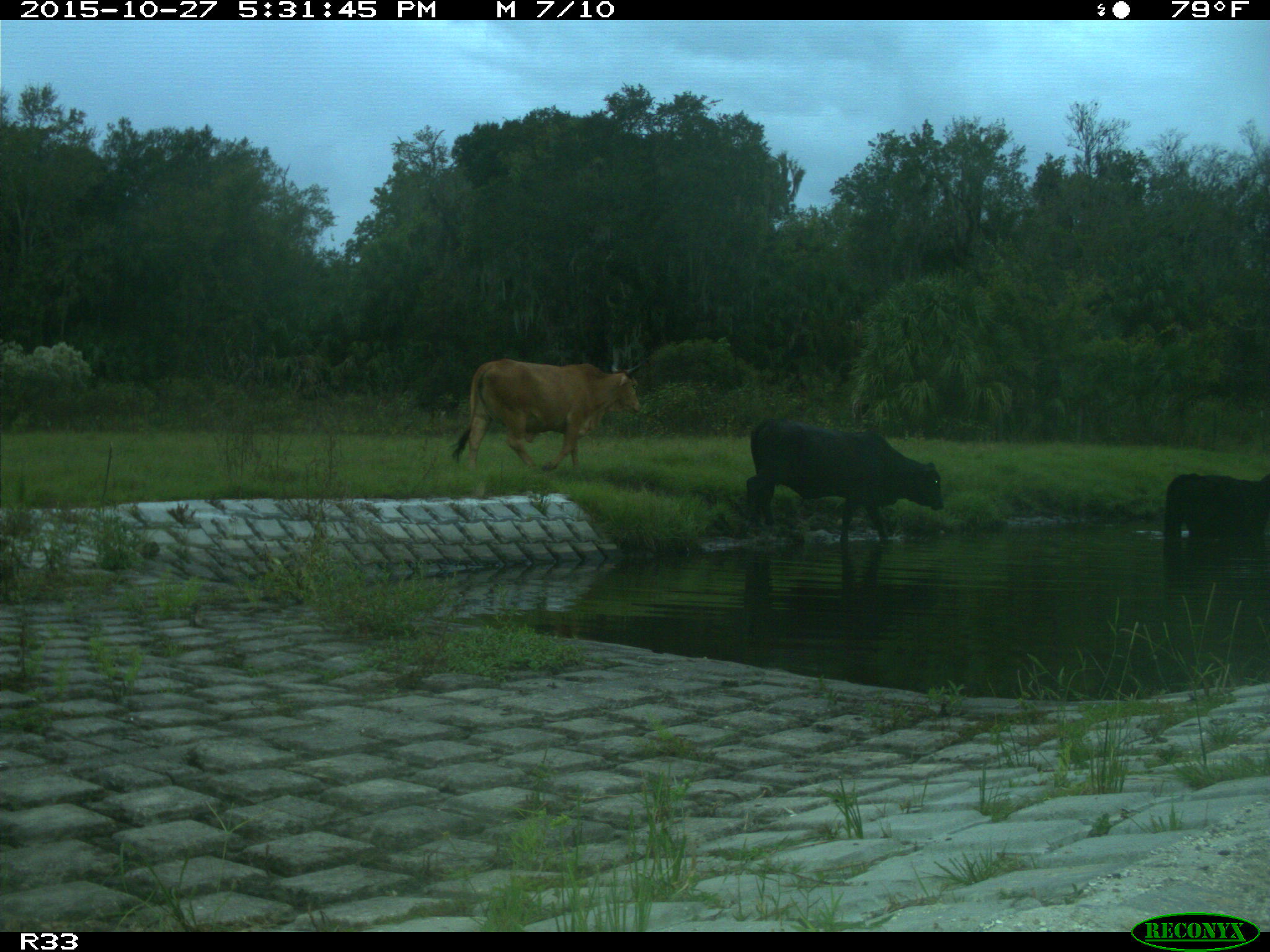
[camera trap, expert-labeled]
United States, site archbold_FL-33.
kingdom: Animalia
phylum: Chordata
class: Mammalia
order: Artiodactyla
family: Bovidae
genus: Bos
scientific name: Bos taurus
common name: domestic cow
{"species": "Bos taurus (domestic cow)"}